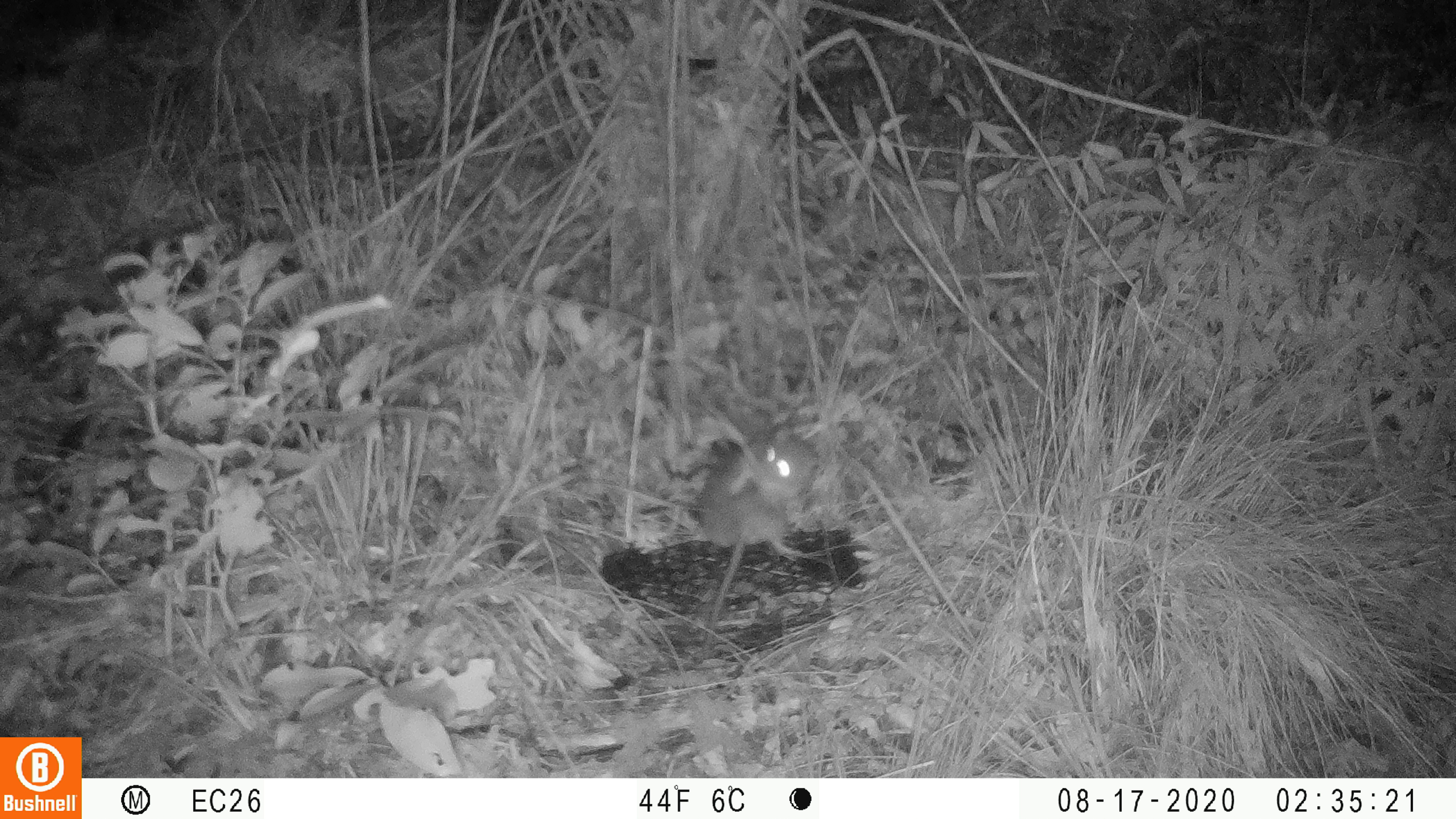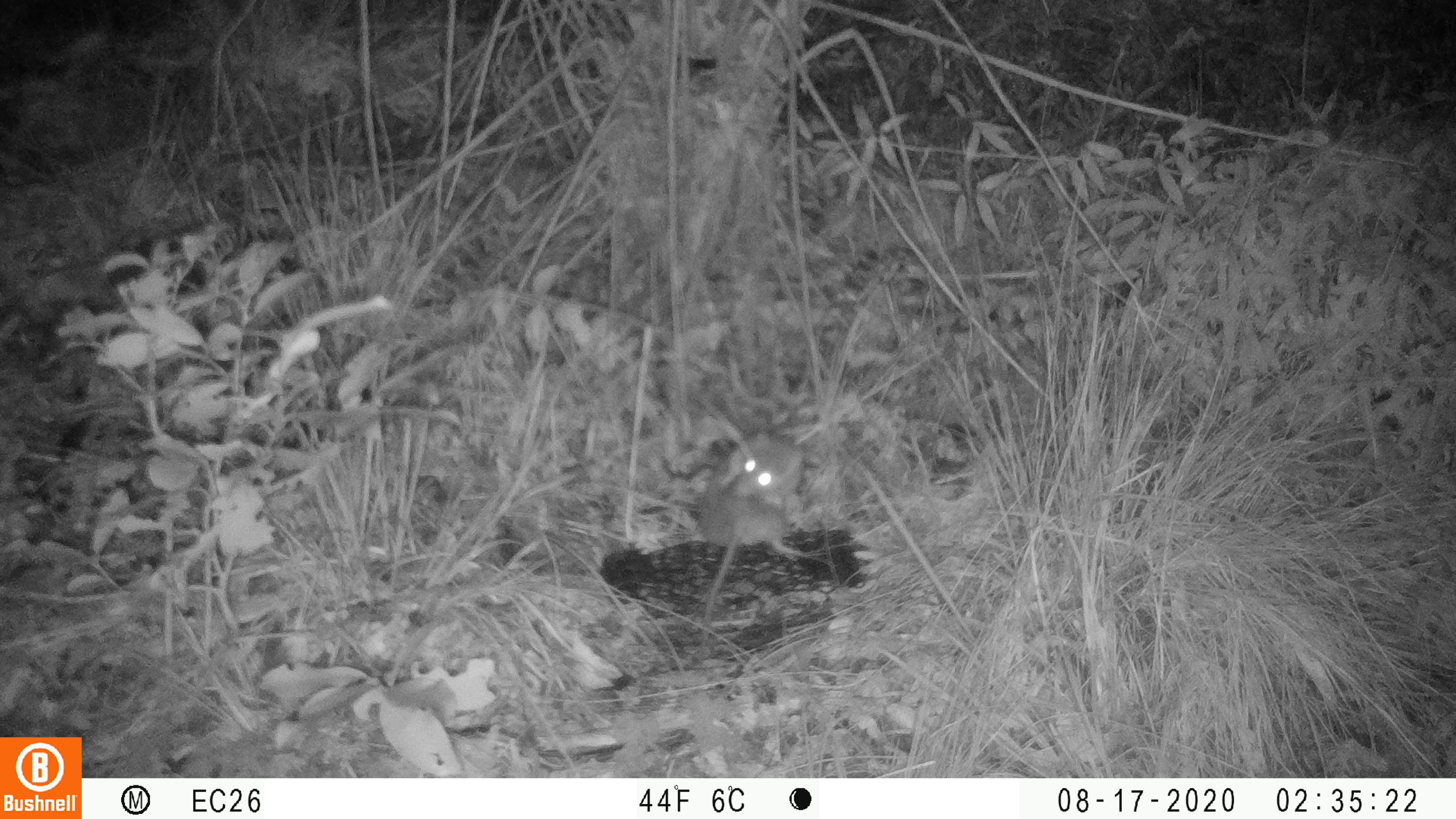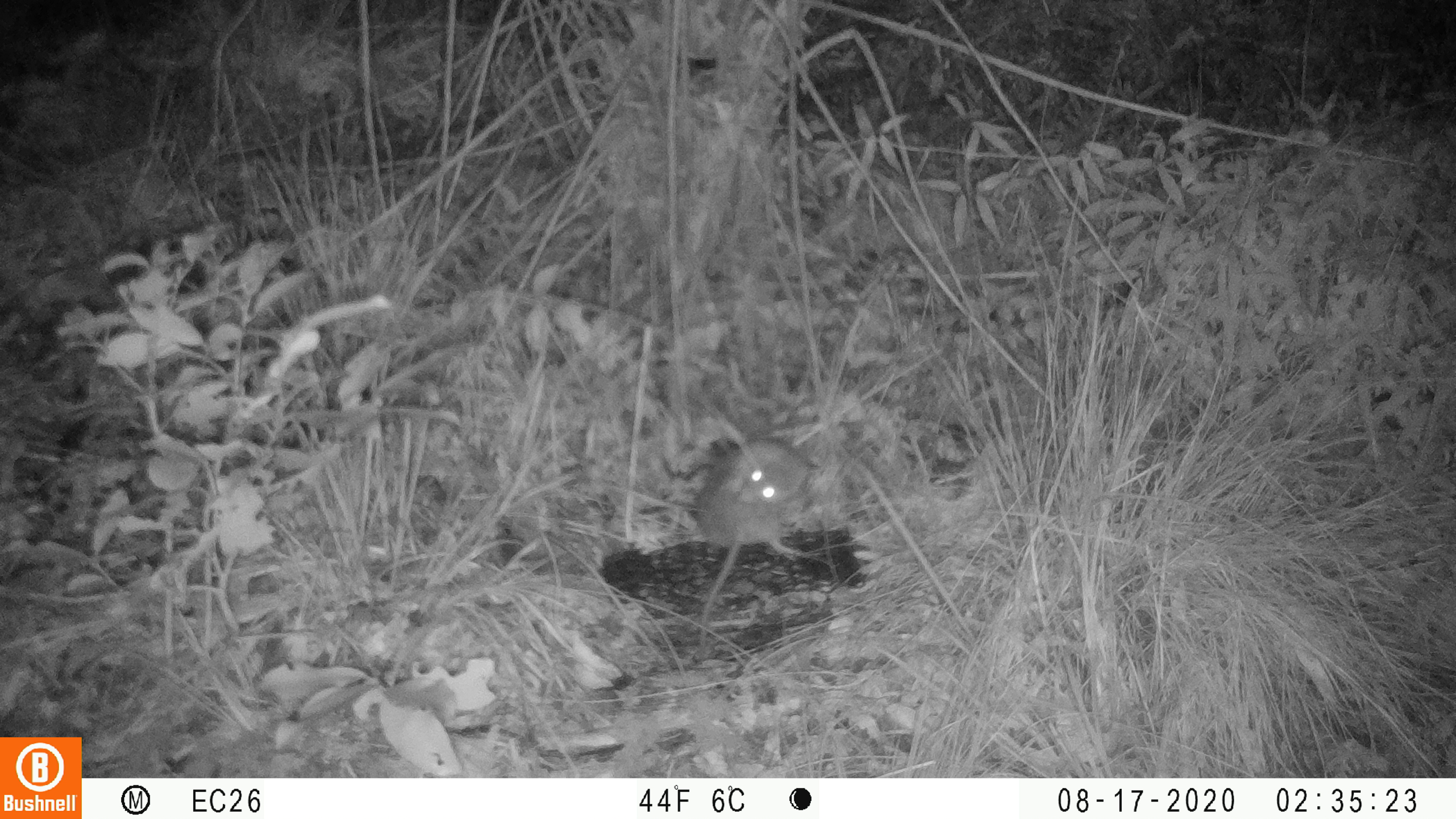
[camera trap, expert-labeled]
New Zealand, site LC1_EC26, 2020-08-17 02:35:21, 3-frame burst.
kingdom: Animalia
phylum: Chordata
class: Mammalia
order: Rodentia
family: Muridae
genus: Rattus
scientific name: Rattus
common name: rat